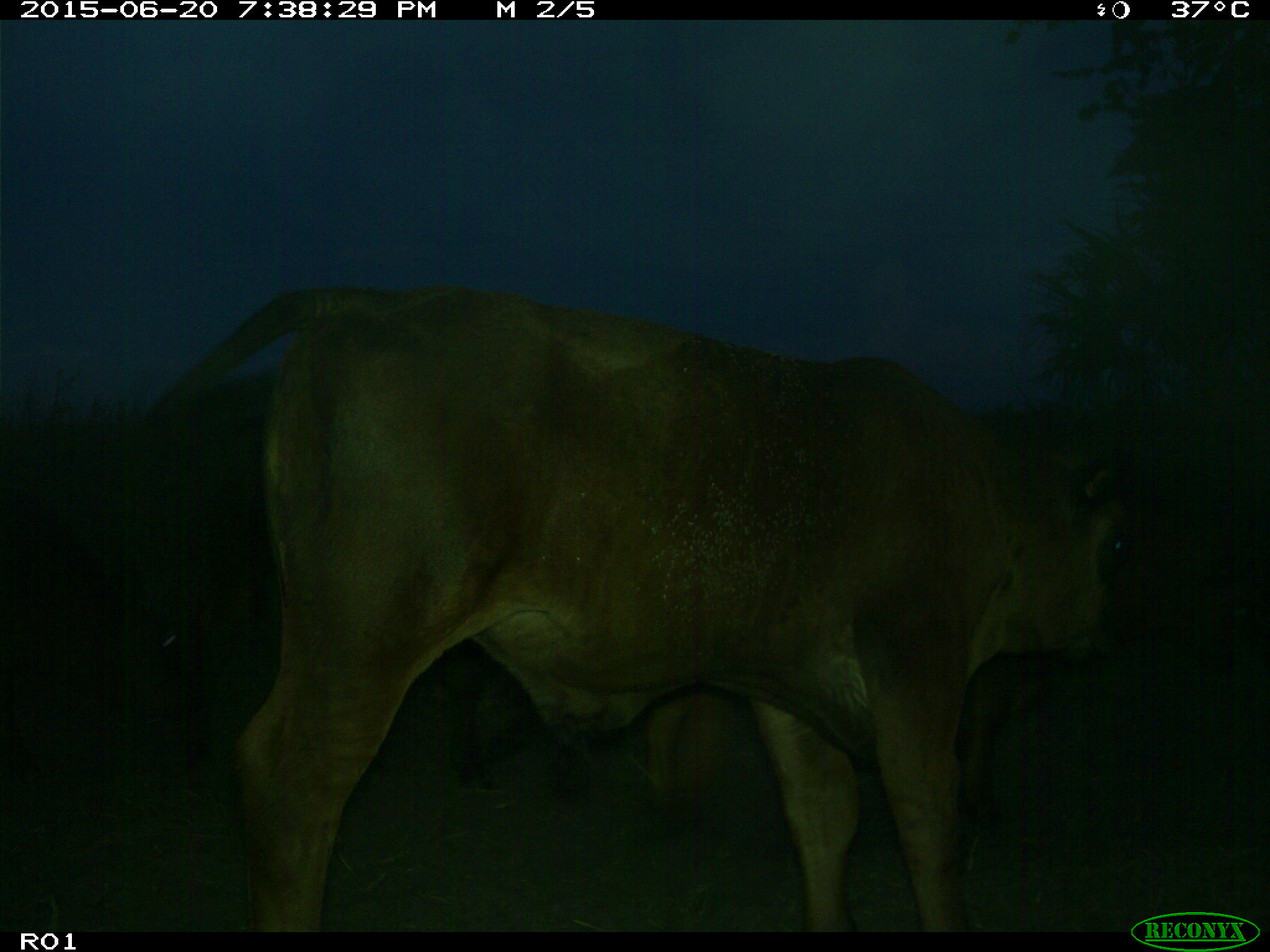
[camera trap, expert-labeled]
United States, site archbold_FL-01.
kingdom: Animalia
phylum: Chordata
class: Mammalia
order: Artiodactyla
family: Bovidae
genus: Bos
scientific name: Bos taurus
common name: domestic cow